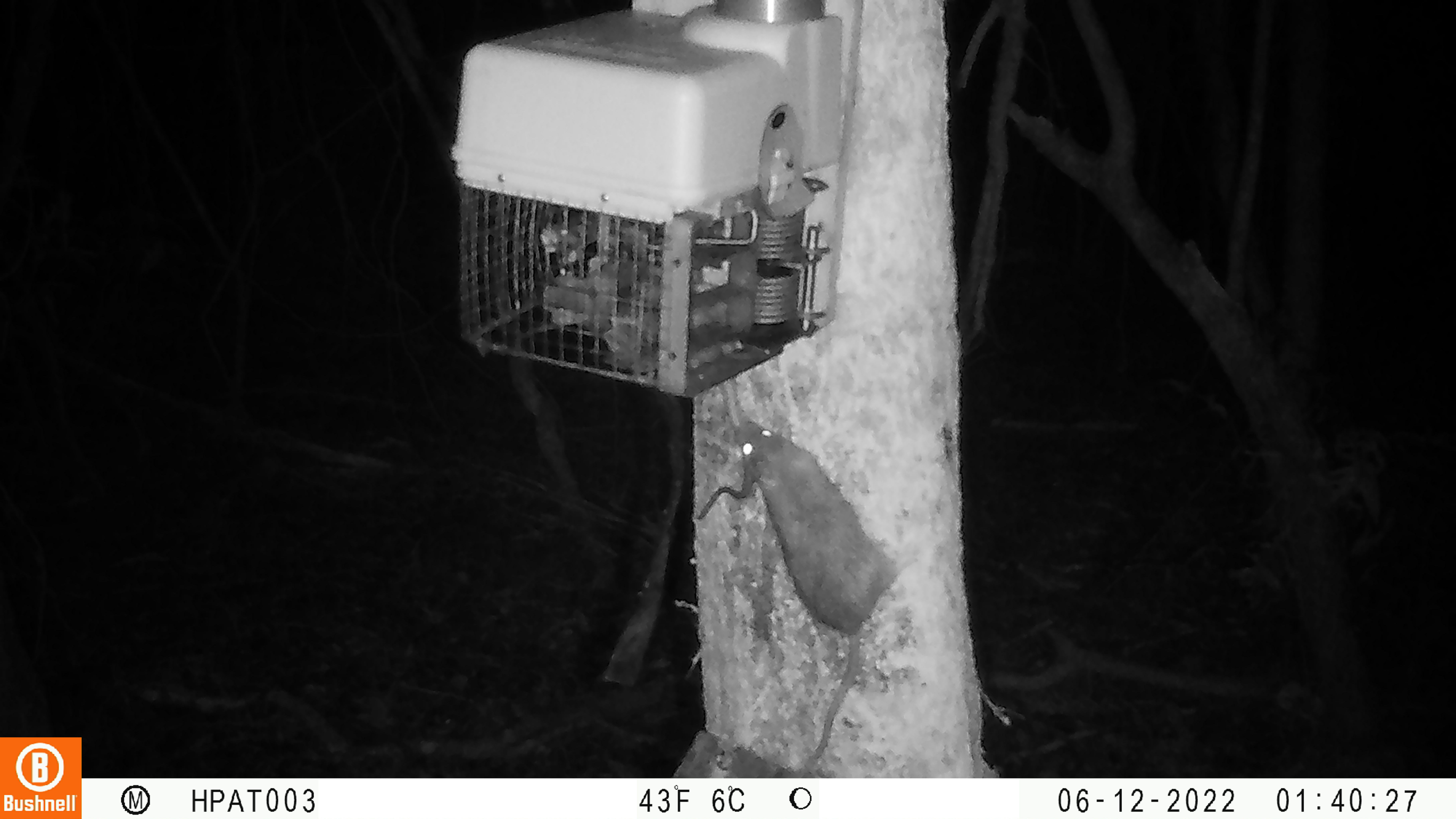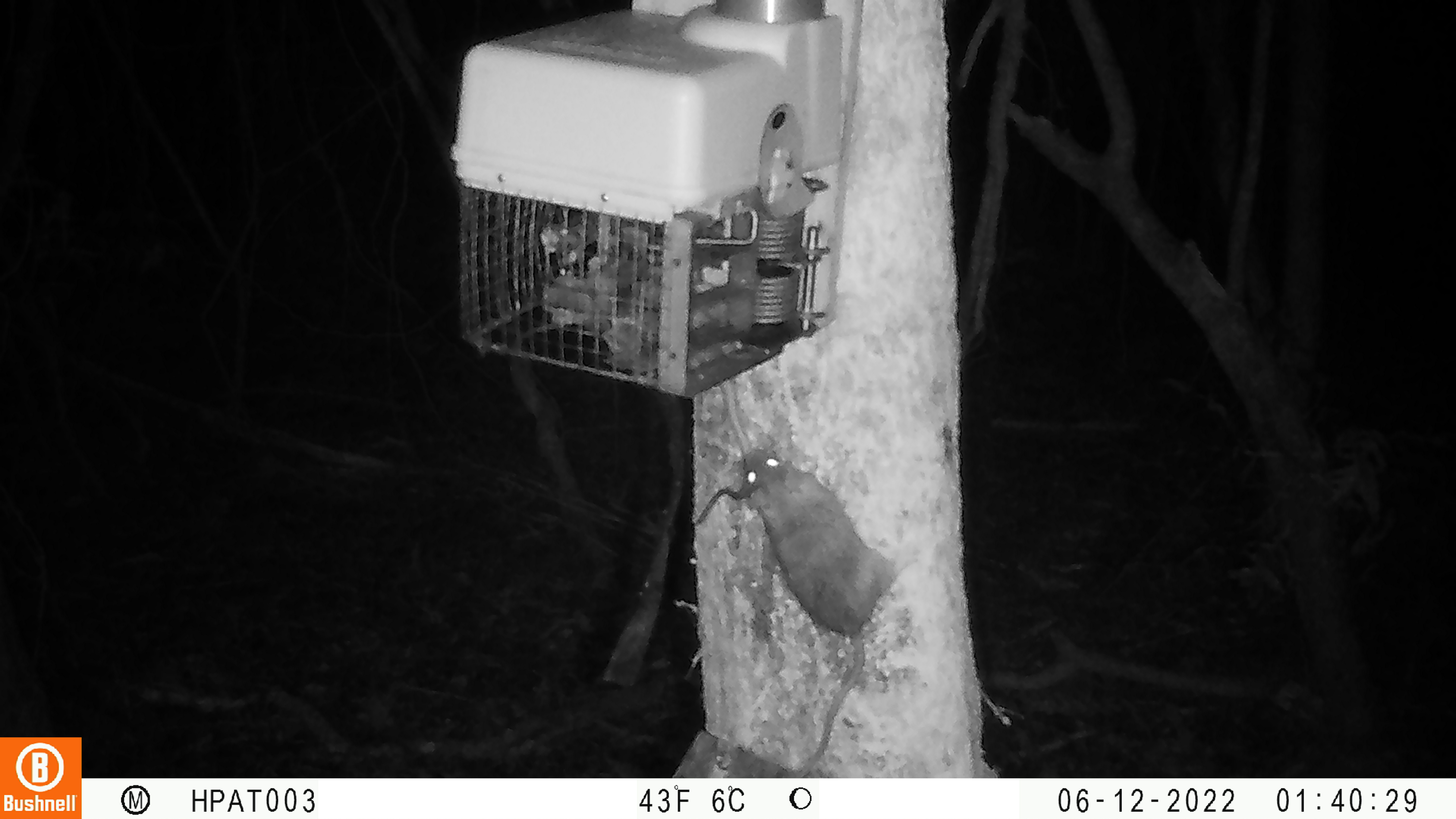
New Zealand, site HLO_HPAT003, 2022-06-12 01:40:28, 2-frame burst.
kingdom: Animalia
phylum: Chordata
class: Mammalia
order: Rodentia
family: Muridae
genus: Rattus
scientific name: Rattus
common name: rat